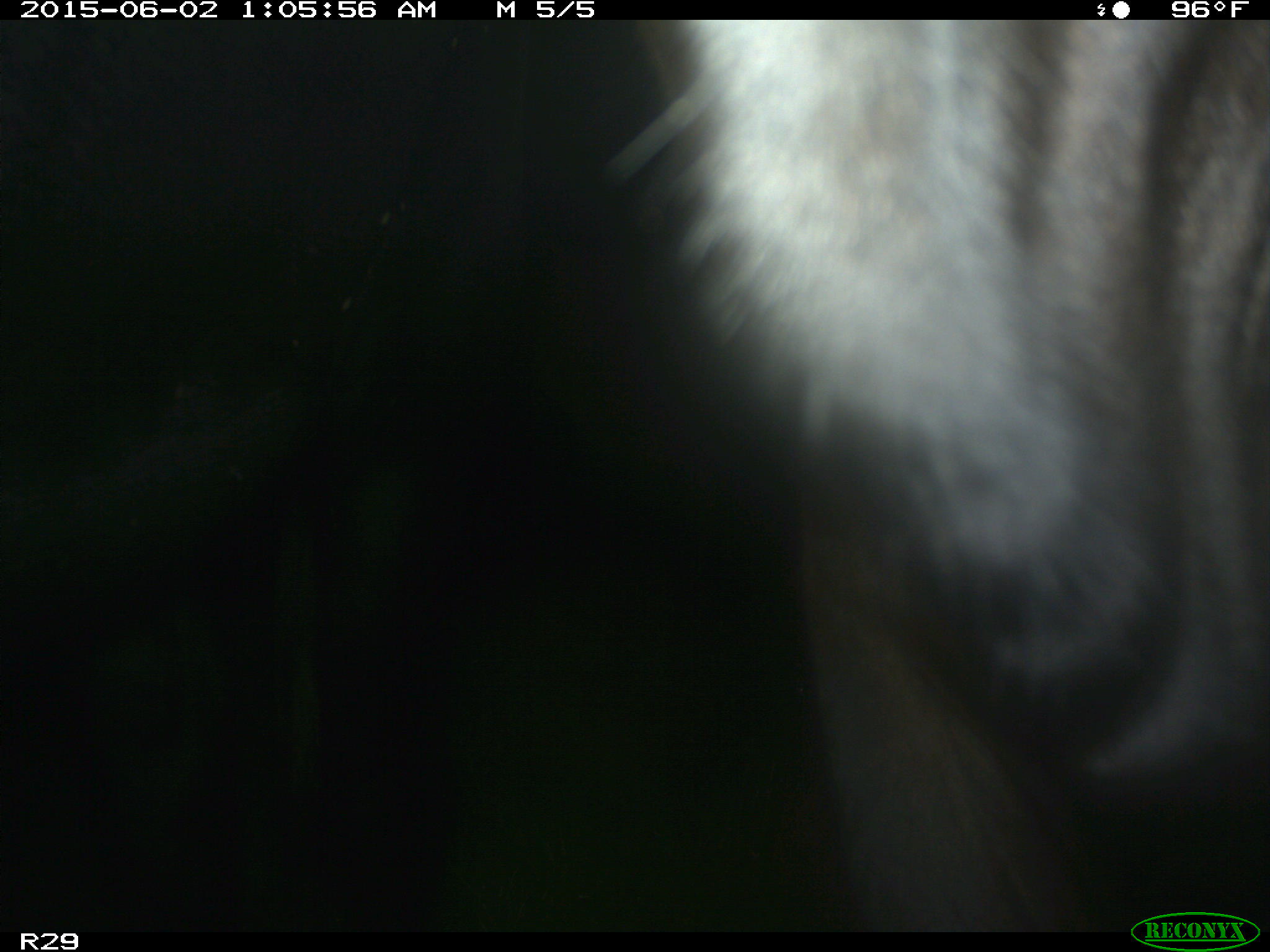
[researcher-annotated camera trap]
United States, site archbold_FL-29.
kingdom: Animalia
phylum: Chordata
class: Mammalia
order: Artiodactyla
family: Bovidae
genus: Bos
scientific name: Bos taurus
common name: domestic cow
Bos taurus (domestic cow).